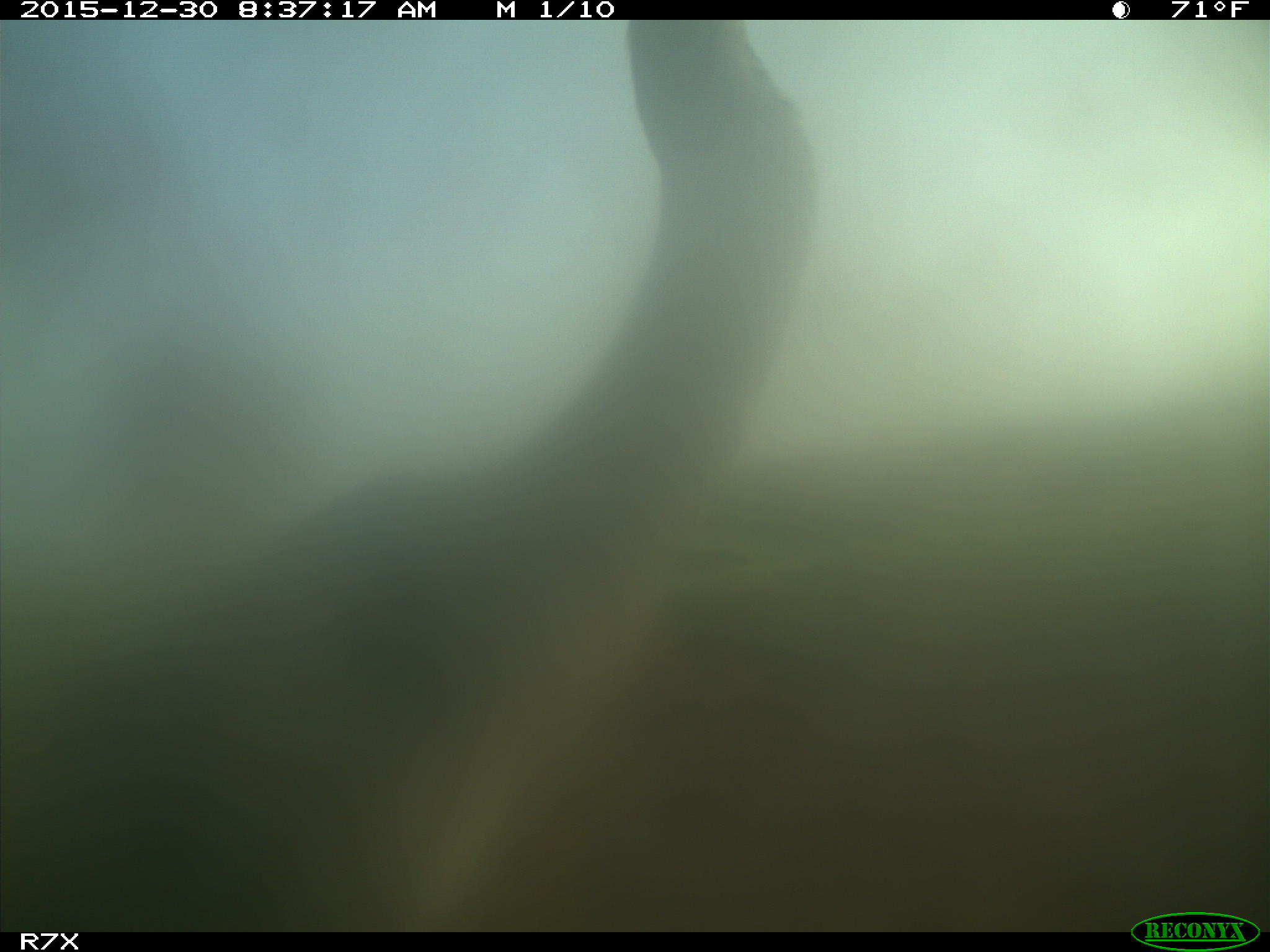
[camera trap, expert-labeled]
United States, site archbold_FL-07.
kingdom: Animalia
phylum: Chordata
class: Aves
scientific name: Aves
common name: birds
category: unidentified bird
Unidentified bird (birds) (Aves).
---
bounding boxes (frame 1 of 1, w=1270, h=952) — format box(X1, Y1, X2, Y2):
animal: box(1, 20, 1270, 932)